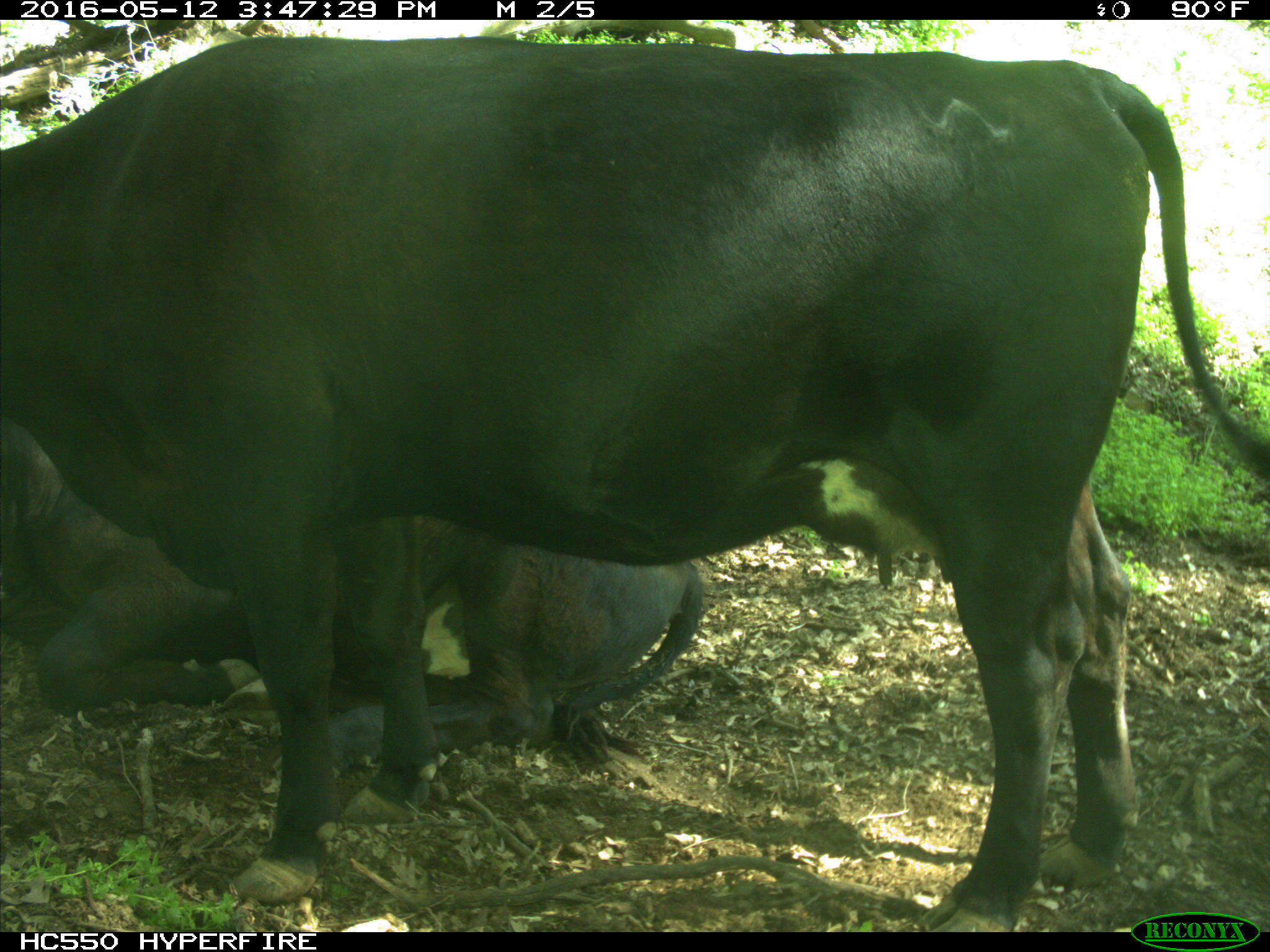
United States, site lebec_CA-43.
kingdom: Animalia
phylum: Chordata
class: Mammalia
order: Artiodactyla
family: Bovidae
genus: Bos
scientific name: Bos taurus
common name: domestic cow